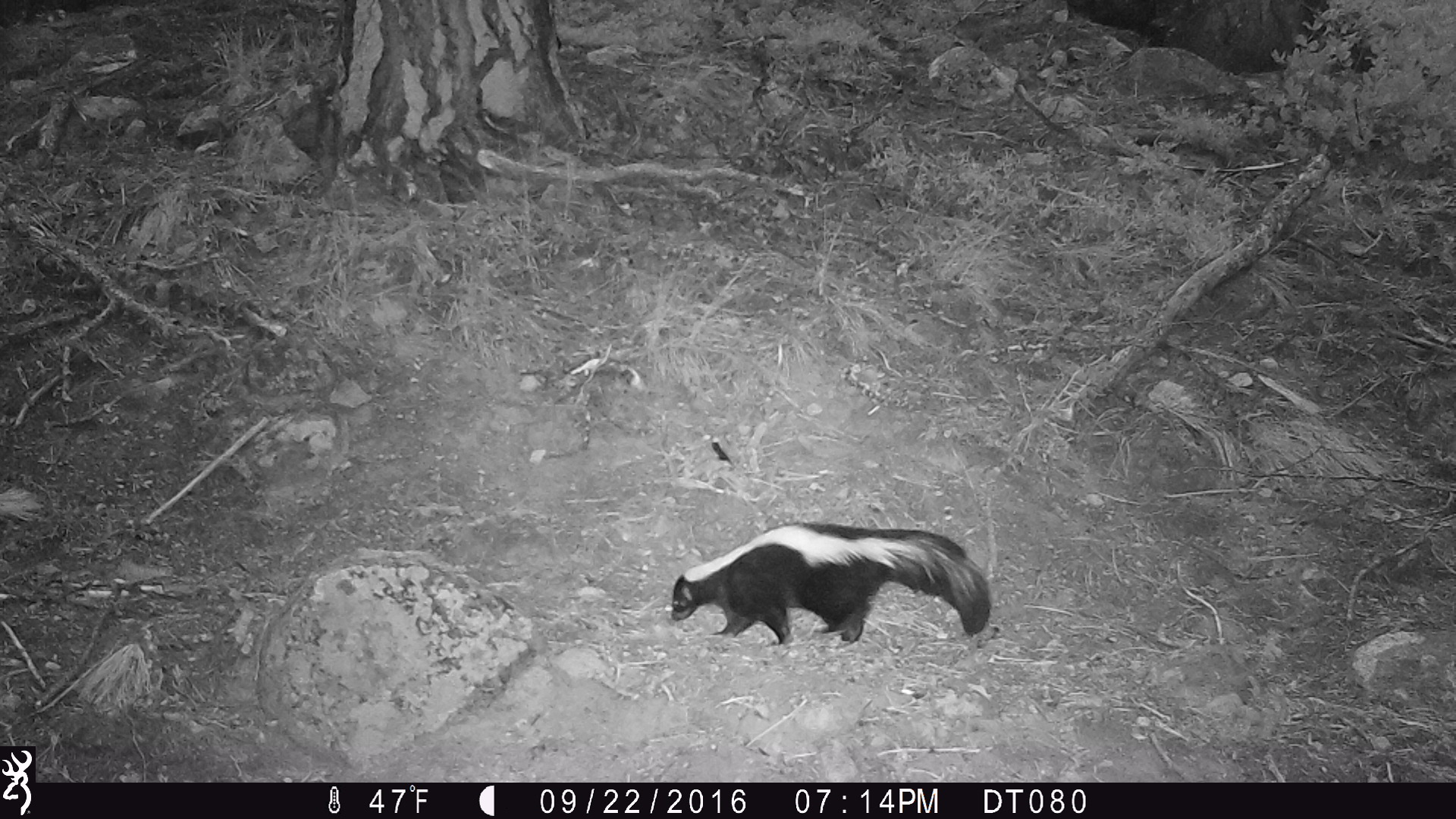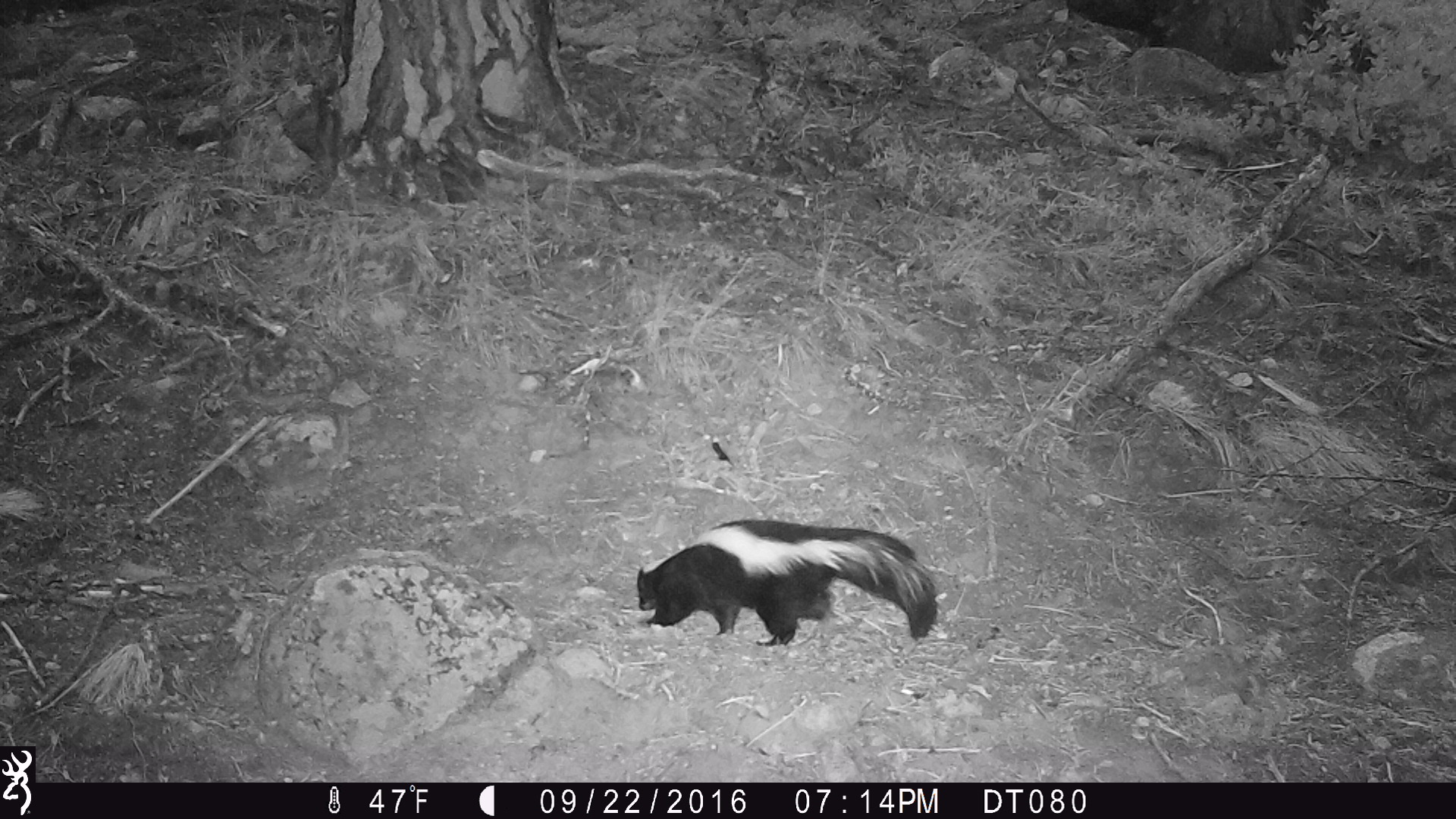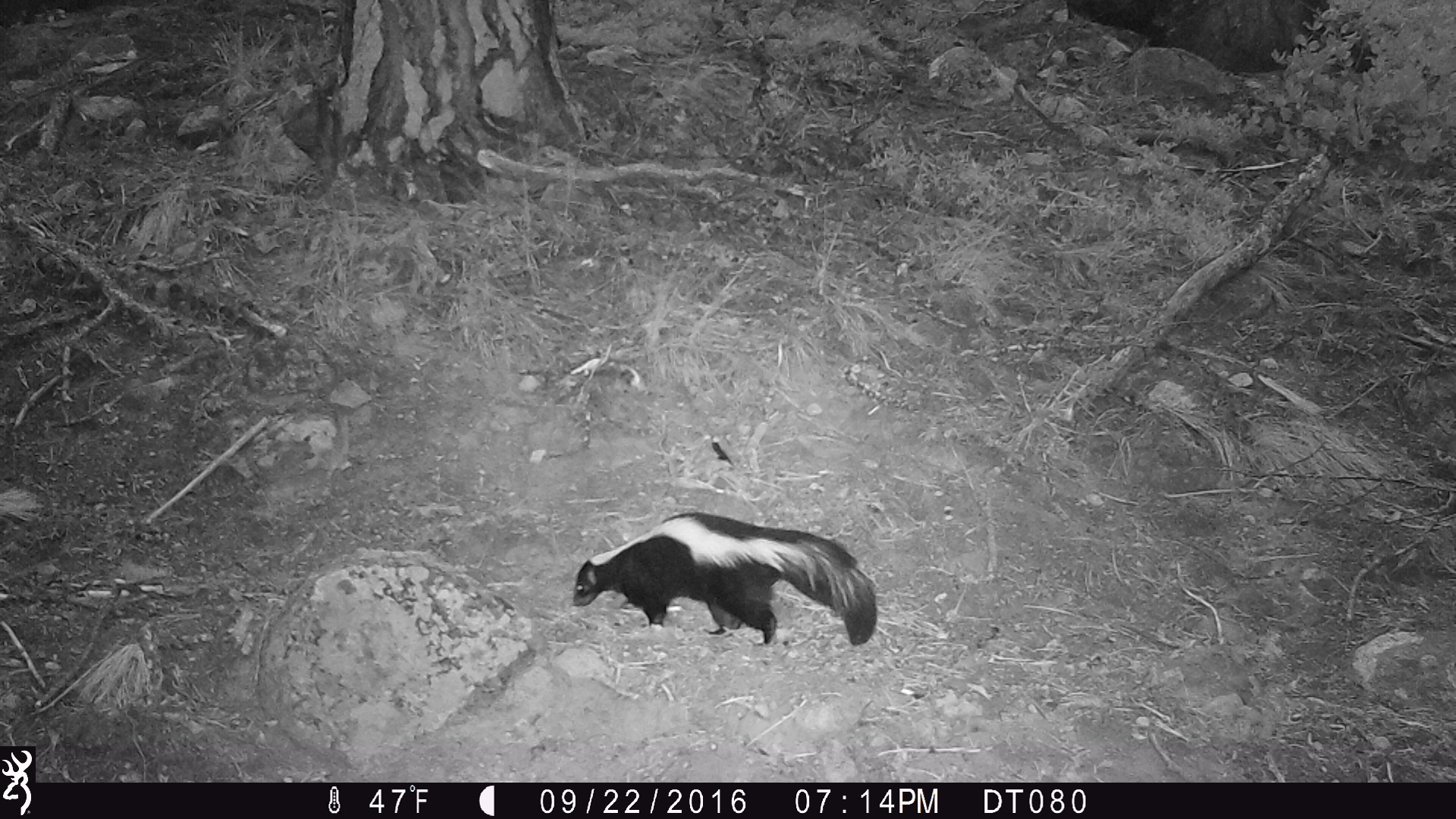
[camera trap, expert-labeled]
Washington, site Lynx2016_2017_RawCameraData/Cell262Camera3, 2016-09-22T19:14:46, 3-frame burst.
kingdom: Animalia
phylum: Chordata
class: Mammalia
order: Carnivora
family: Mephitidae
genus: Mephitis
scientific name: Mephitis mephitis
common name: striped skunk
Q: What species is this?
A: Mephitis mephitis (striped skunk).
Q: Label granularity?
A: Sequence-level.